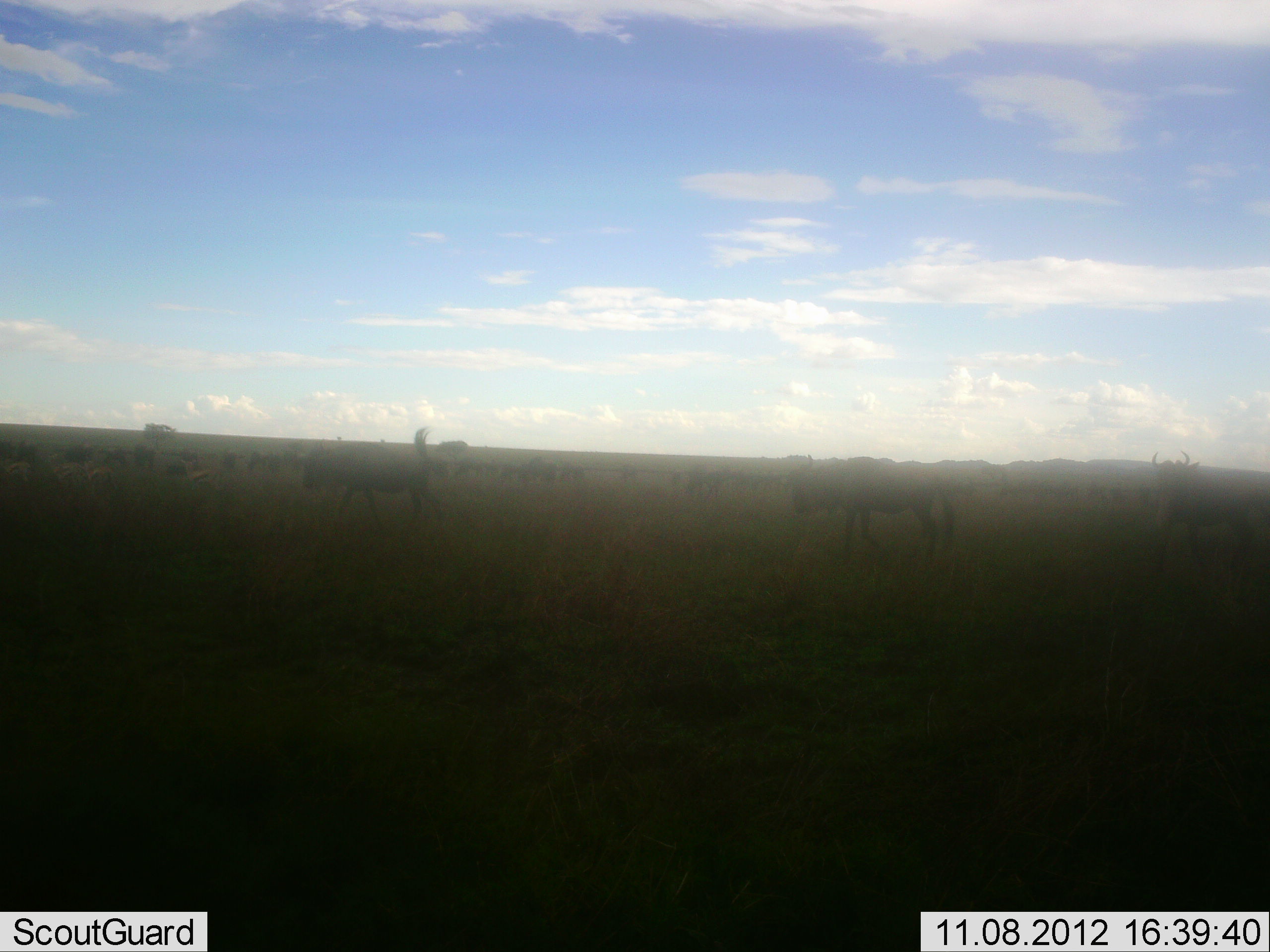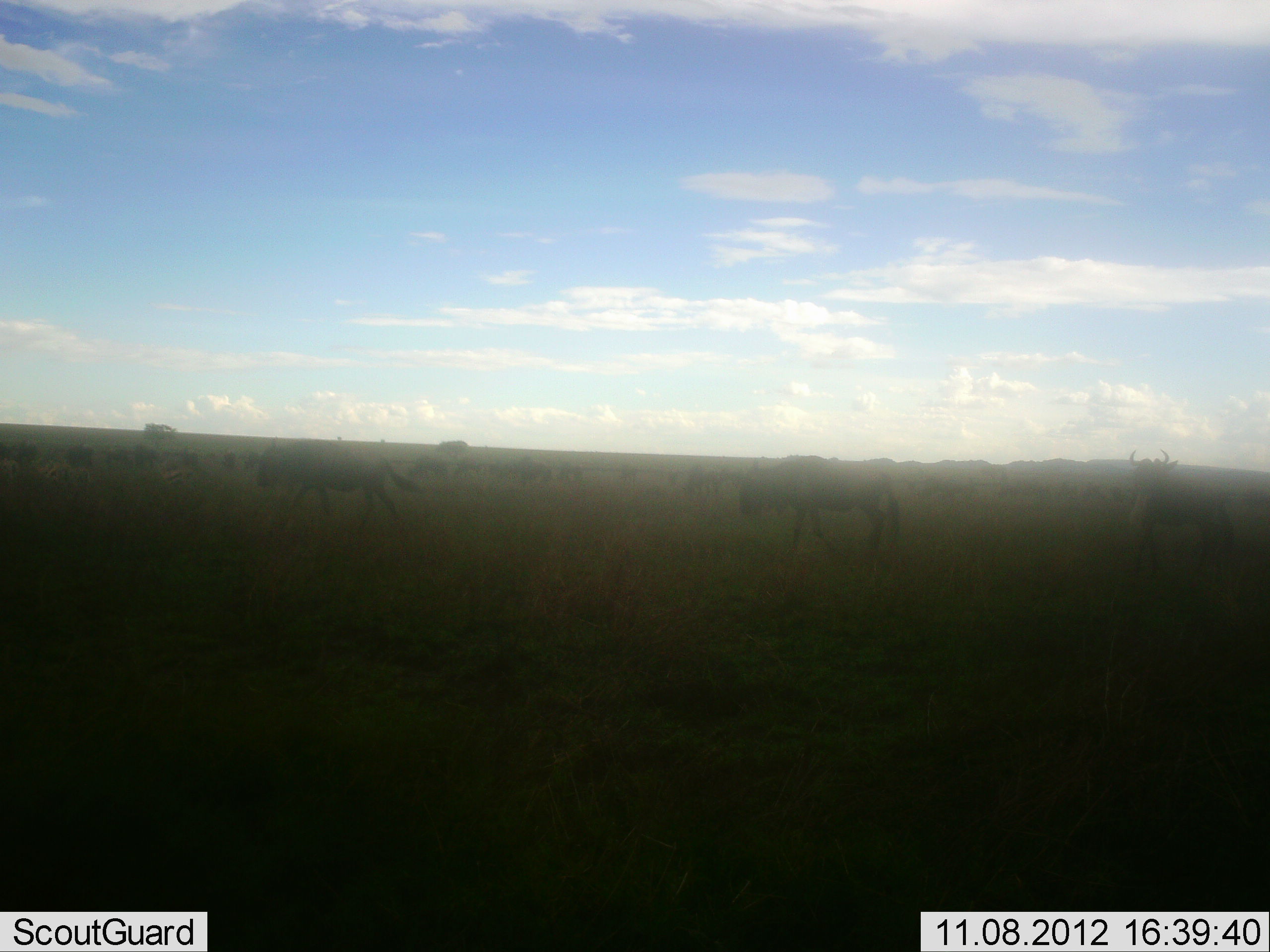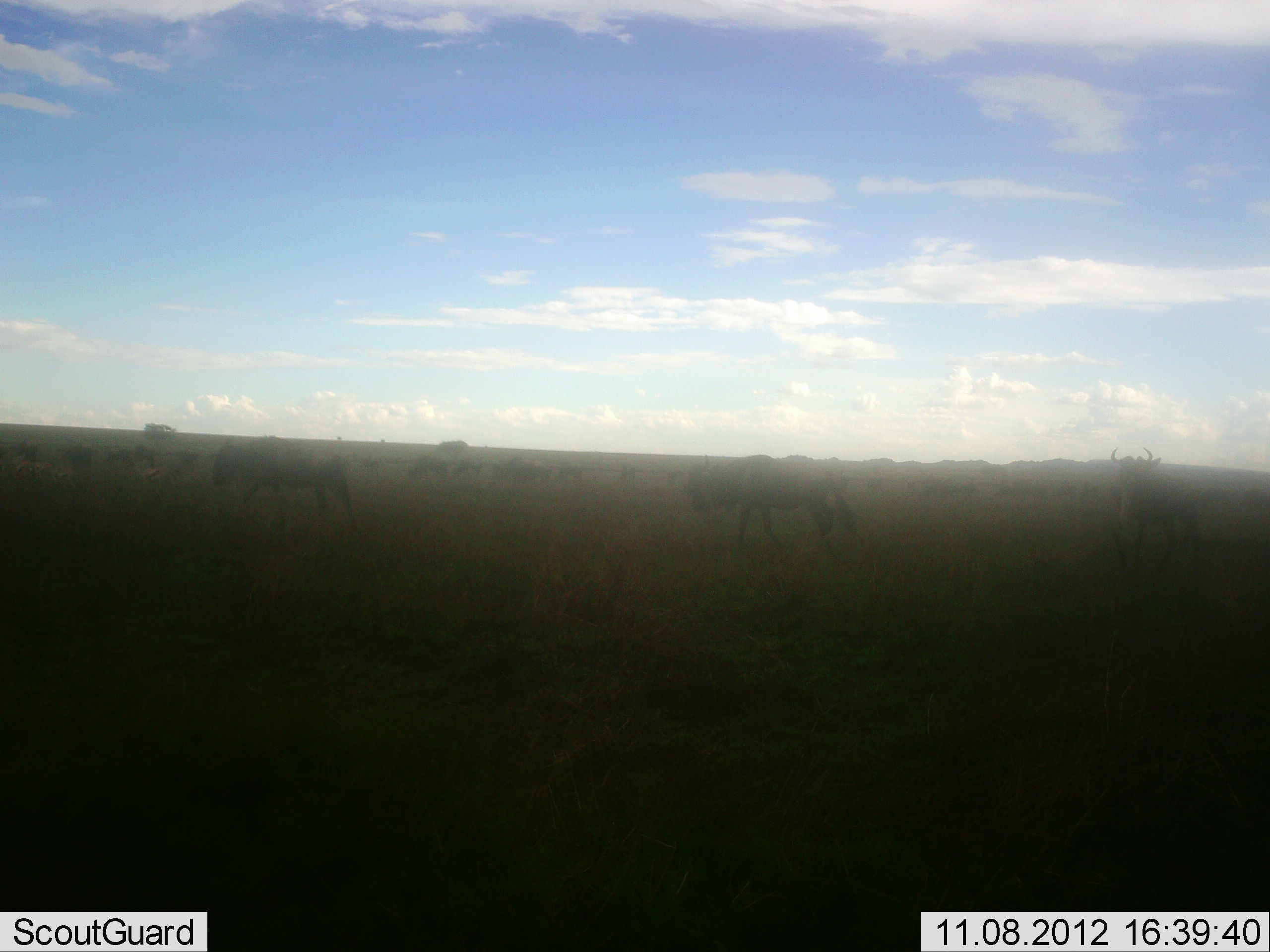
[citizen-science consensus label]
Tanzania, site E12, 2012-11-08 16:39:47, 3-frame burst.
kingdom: Animalia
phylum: Chordata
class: Mammalia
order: Artiodactyla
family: Bovidae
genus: Connochaetes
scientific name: Connochaetes taurinus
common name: blue wildebeest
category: wildebeest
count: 11-50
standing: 22%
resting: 0%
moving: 89%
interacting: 0%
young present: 0%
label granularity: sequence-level